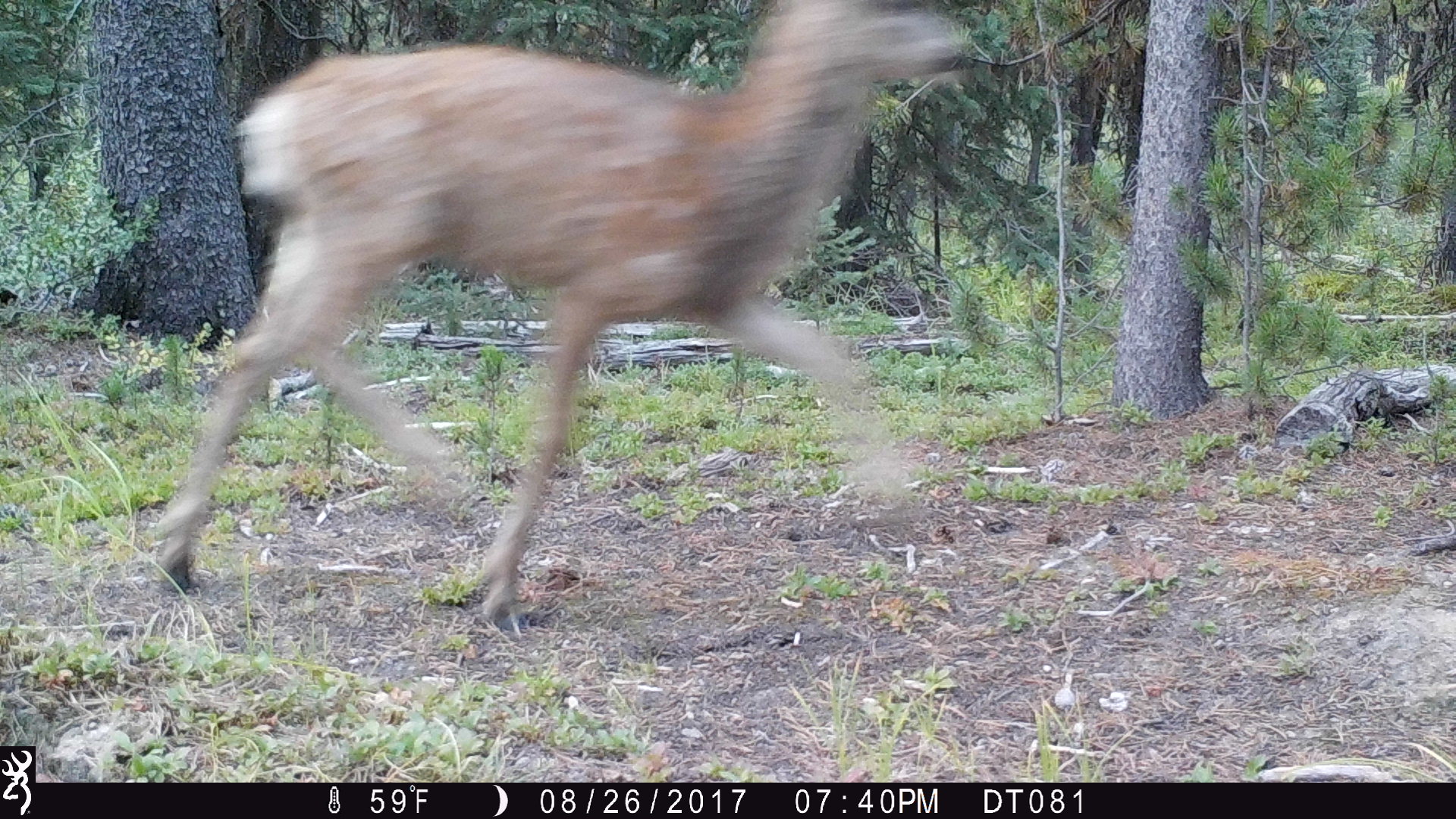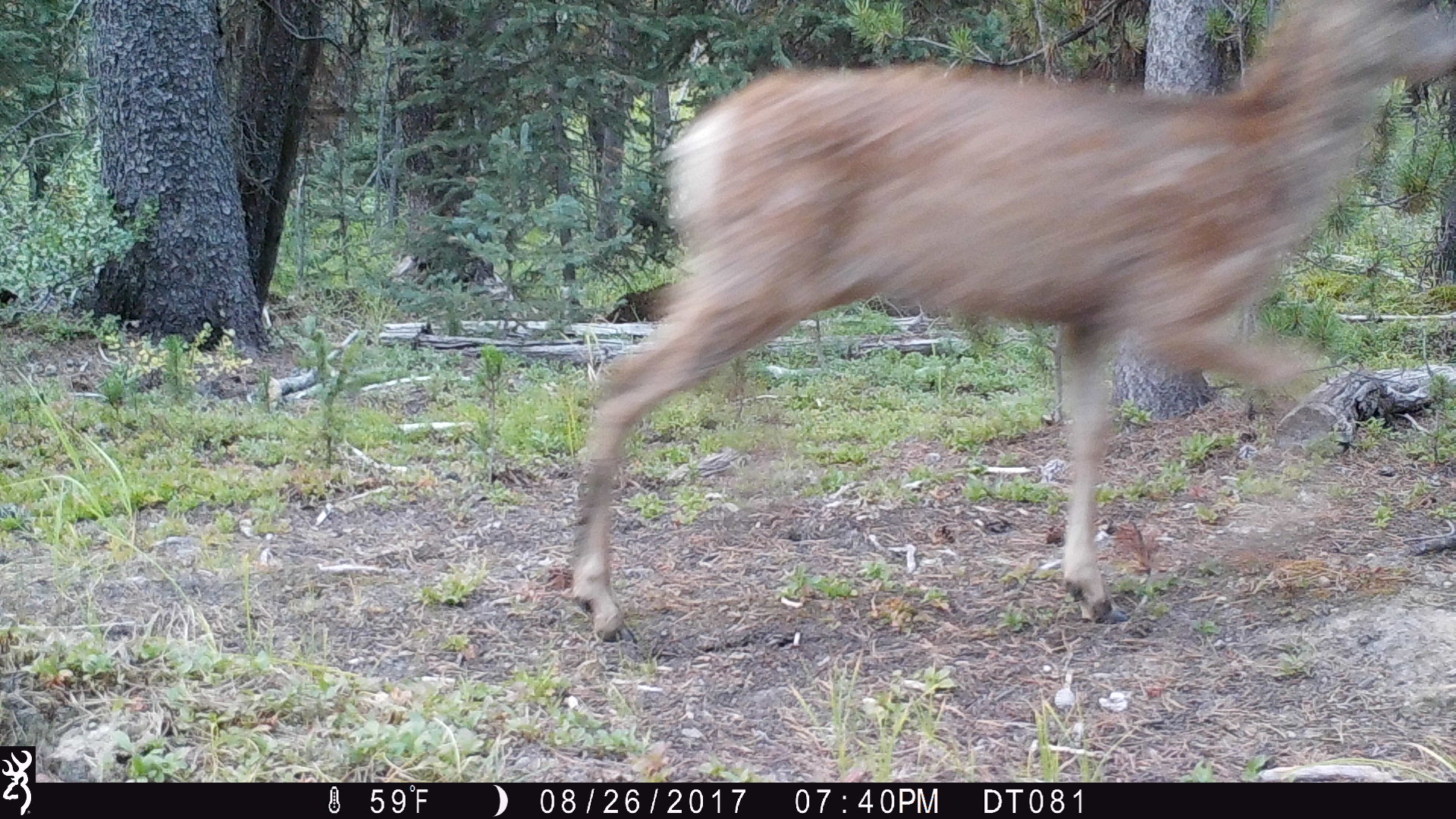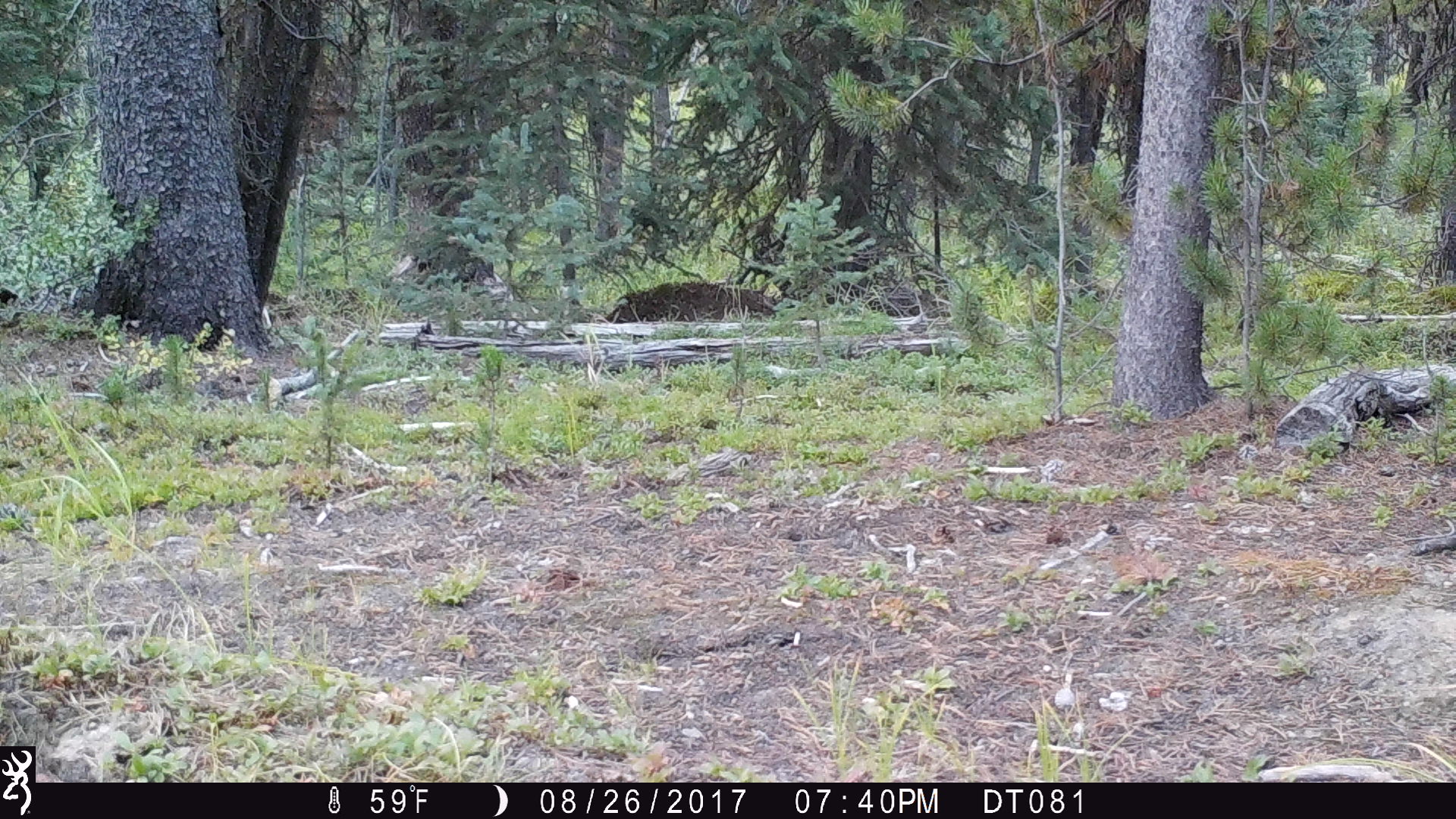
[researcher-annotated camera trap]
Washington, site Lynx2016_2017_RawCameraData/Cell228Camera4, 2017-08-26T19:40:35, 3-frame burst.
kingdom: Animalia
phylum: Chordata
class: Mammalia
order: Artiodactyla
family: Cervidae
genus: Odocoileus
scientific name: Odocoileus hemionus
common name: mule deer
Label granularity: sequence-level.